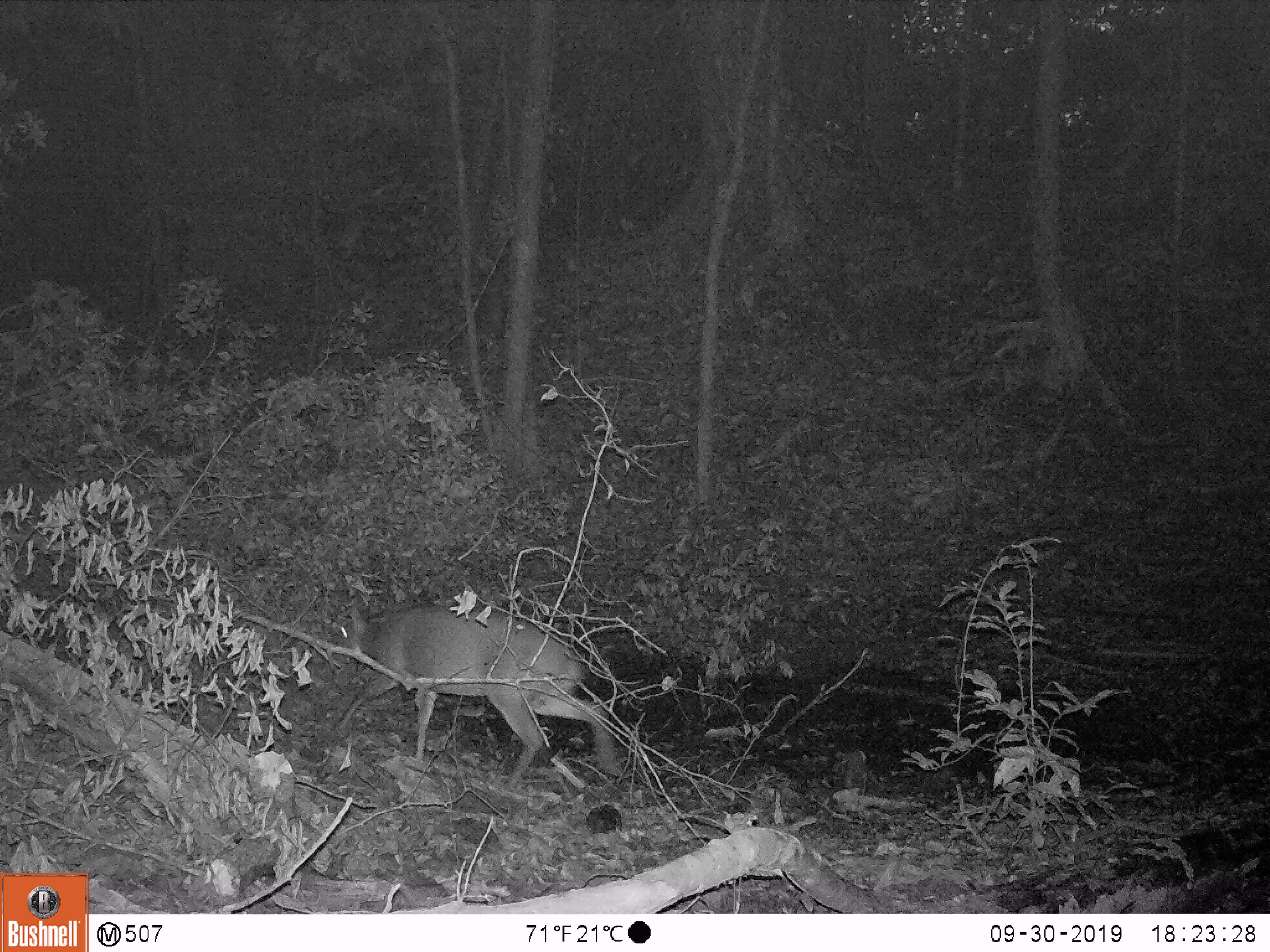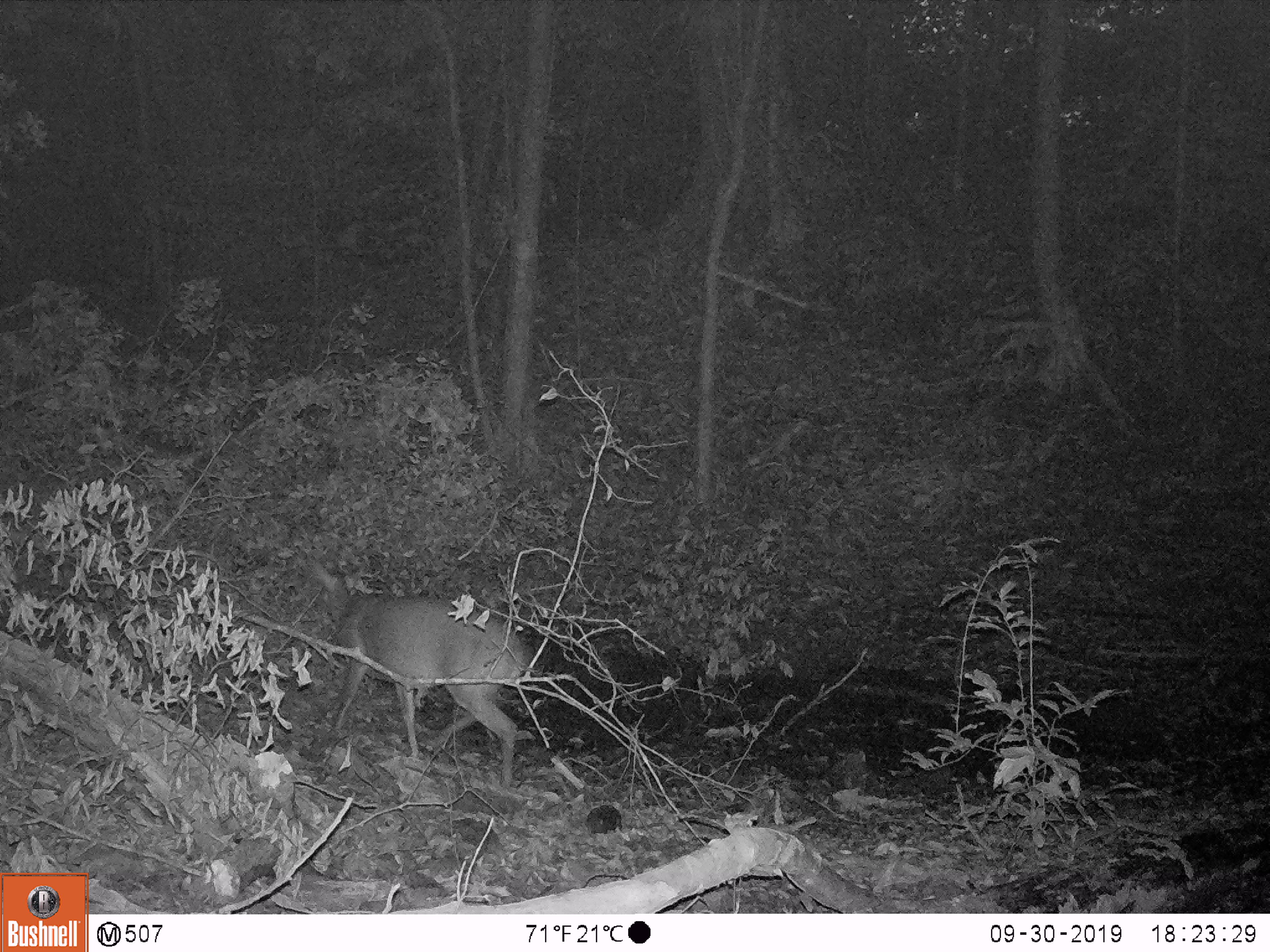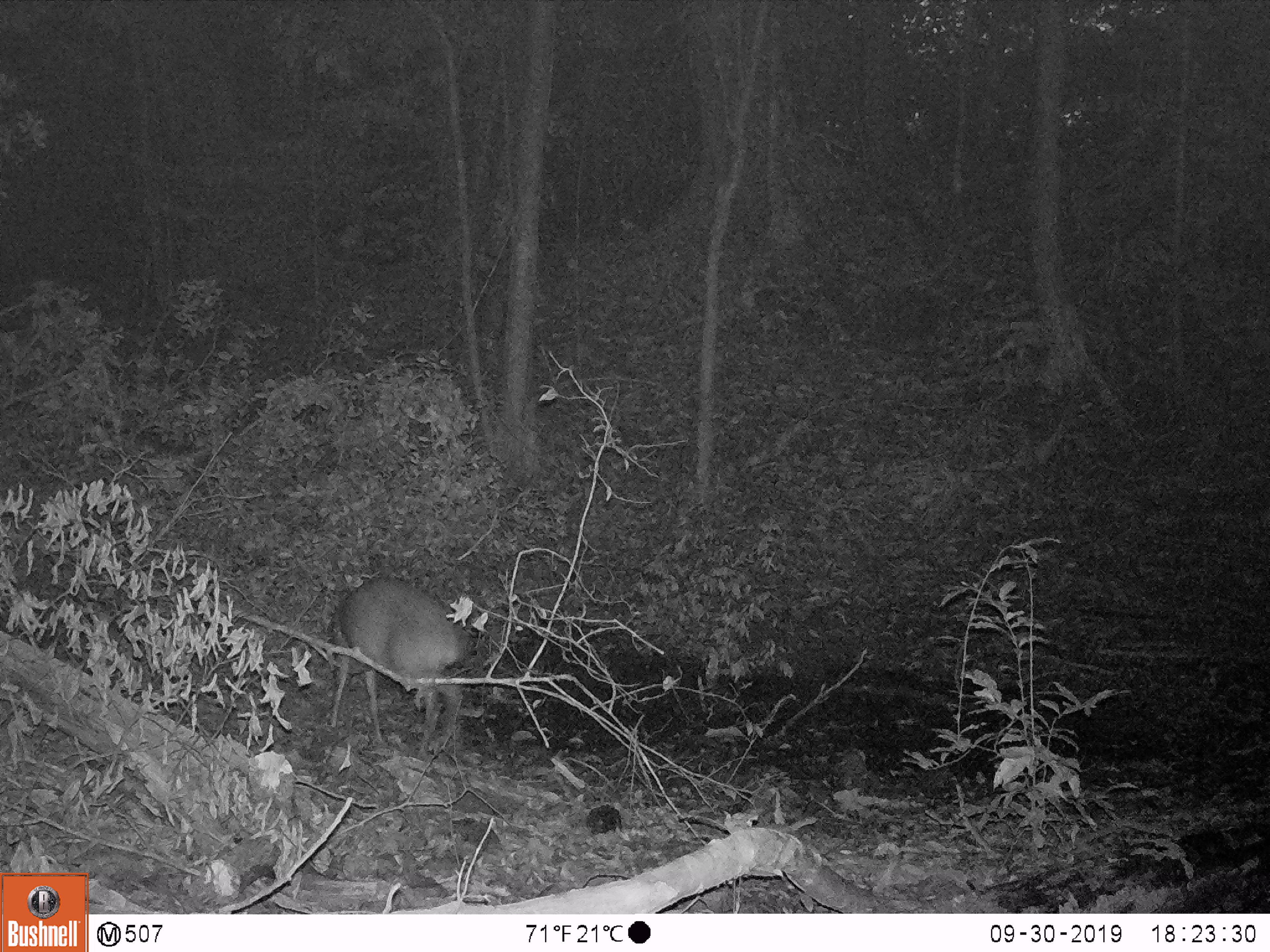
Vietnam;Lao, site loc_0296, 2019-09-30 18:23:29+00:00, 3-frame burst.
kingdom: Animalia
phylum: Chordata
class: Mammalia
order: Artiodactyla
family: Cervidae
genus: Muntiacus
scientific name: Muntiacus vuquangensis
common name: large-antlered muntjac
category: large antlered muntjac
Large antlered muntjac (large-antlered muntjac) (Muntiacus vuquangensis). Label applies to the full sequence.